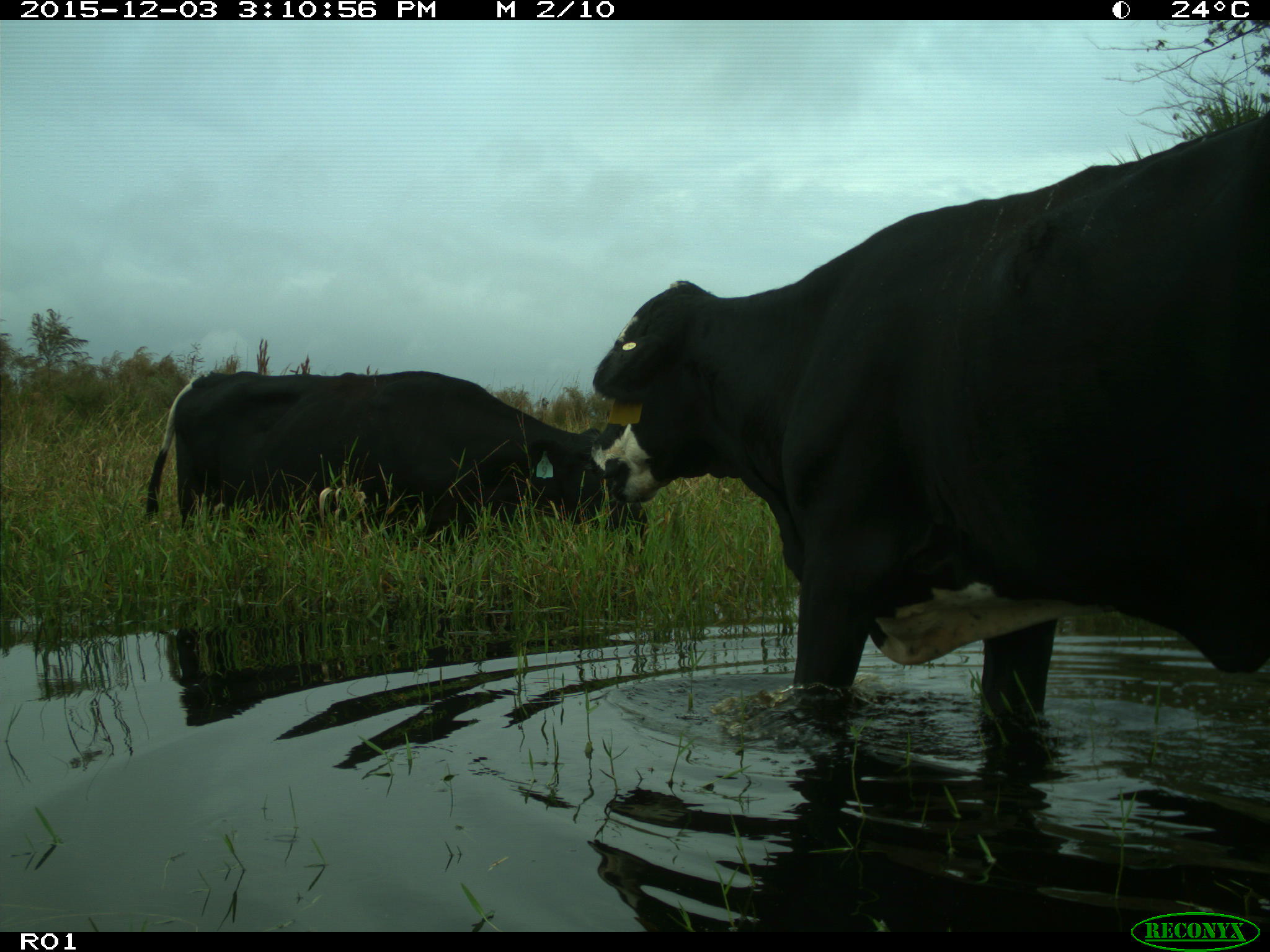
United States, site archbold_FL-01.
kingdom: Animalia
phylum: Chordata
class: Mammalia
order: Artiodactyla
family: Bovidae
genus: Bos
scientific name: Bos taurus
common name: domestic cow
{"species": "Bos taurus (domestic cow)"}